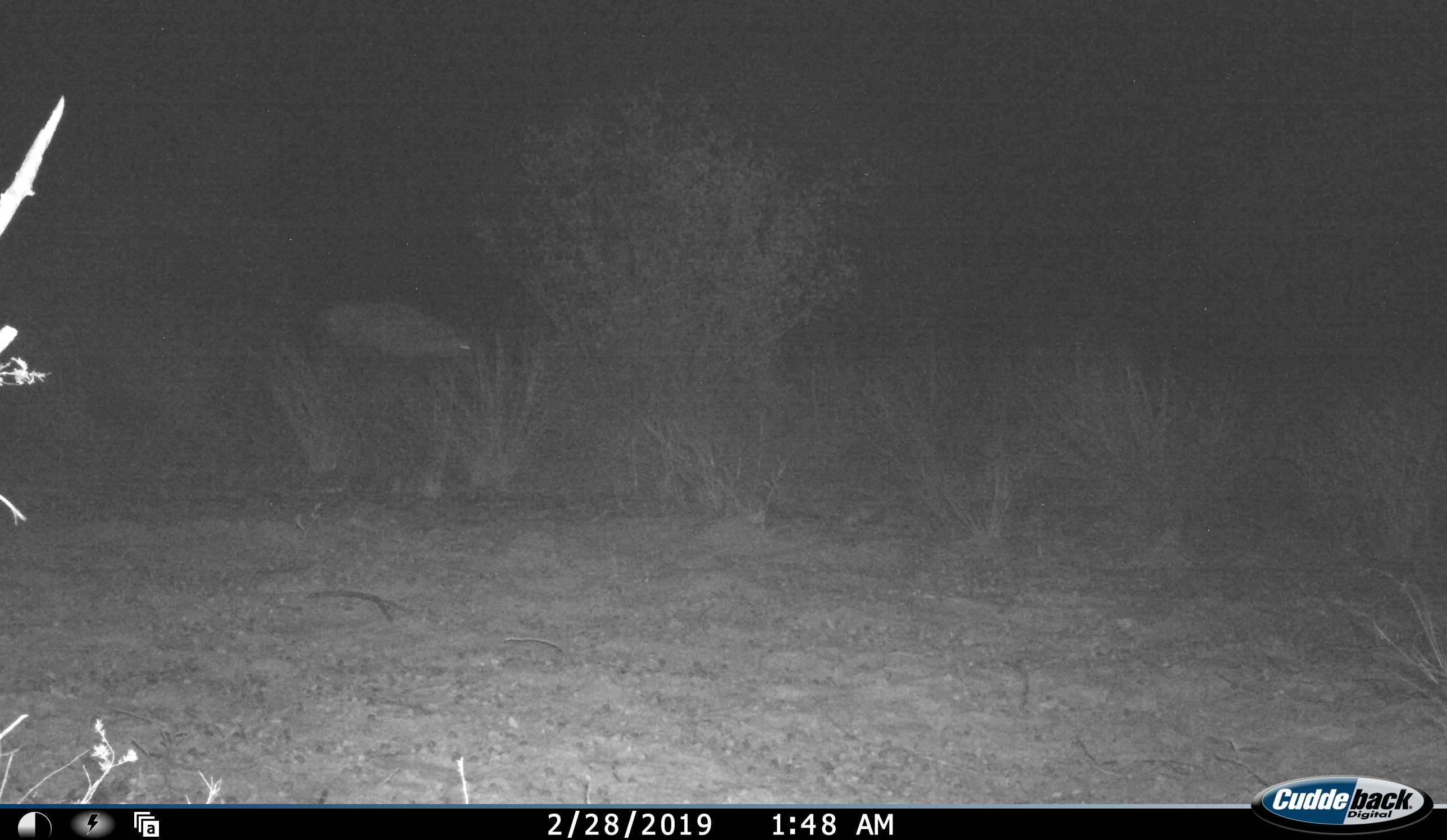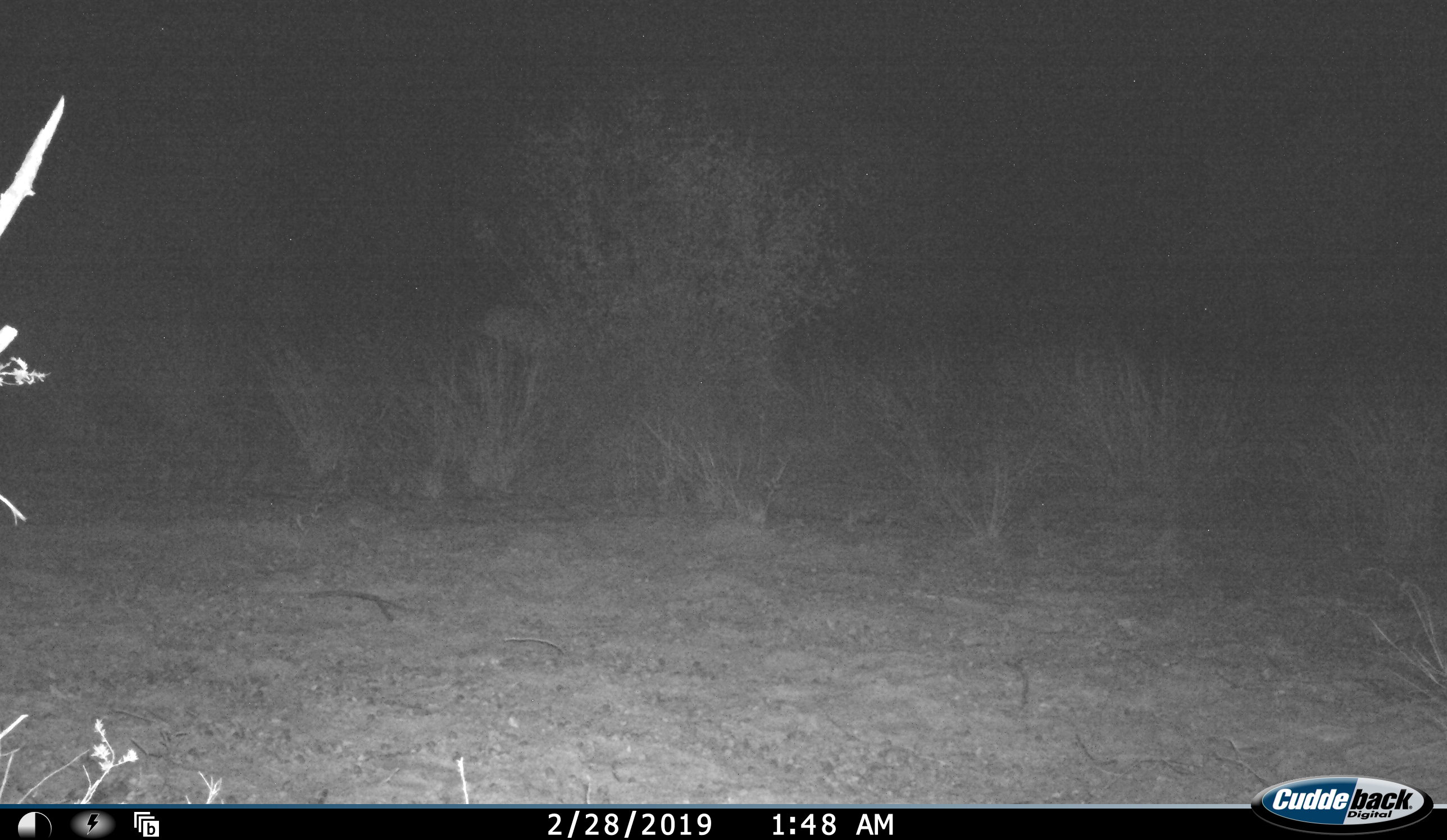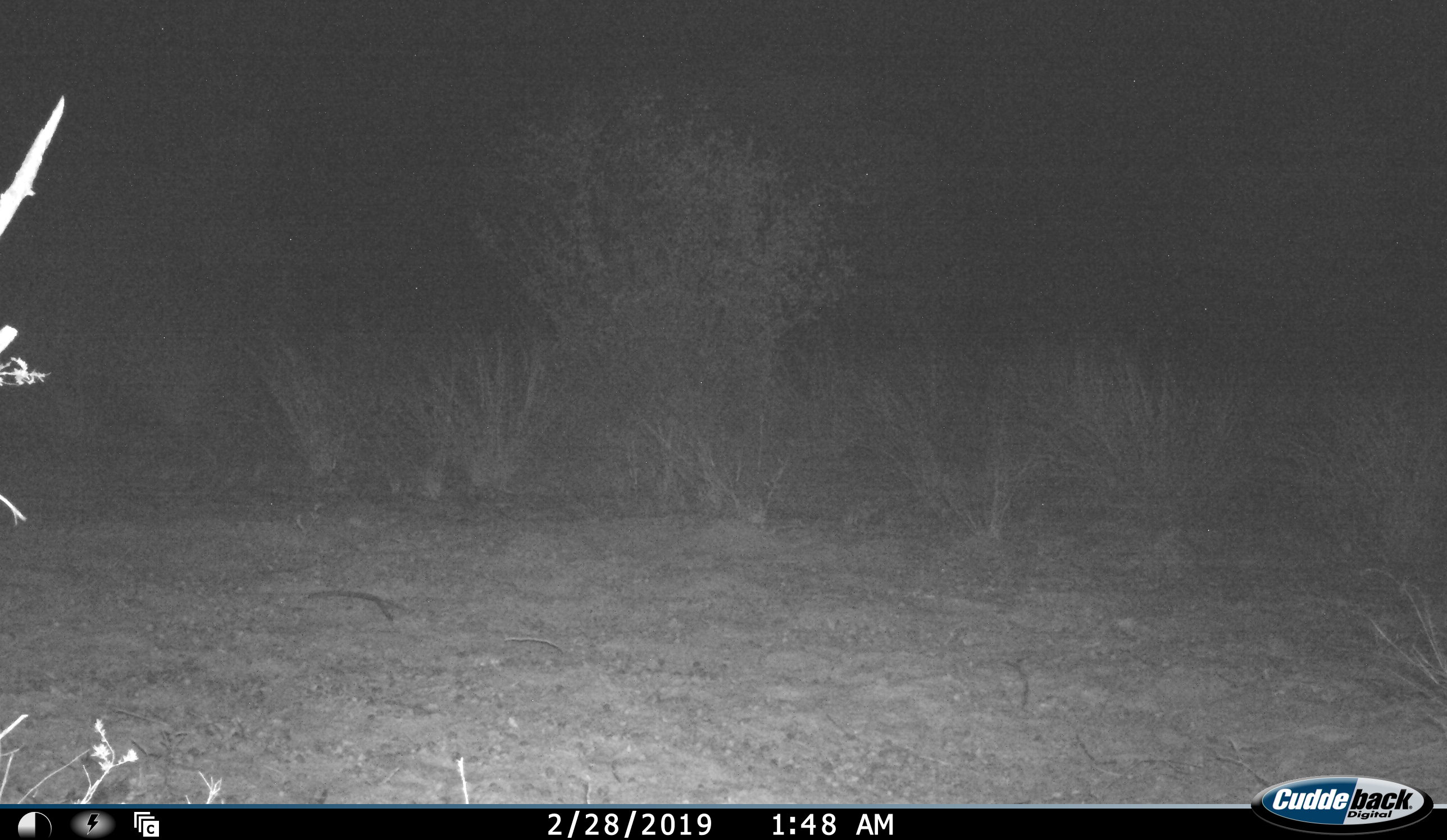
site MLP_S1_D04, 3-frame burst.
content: unidentified animal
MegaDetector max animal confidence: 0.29